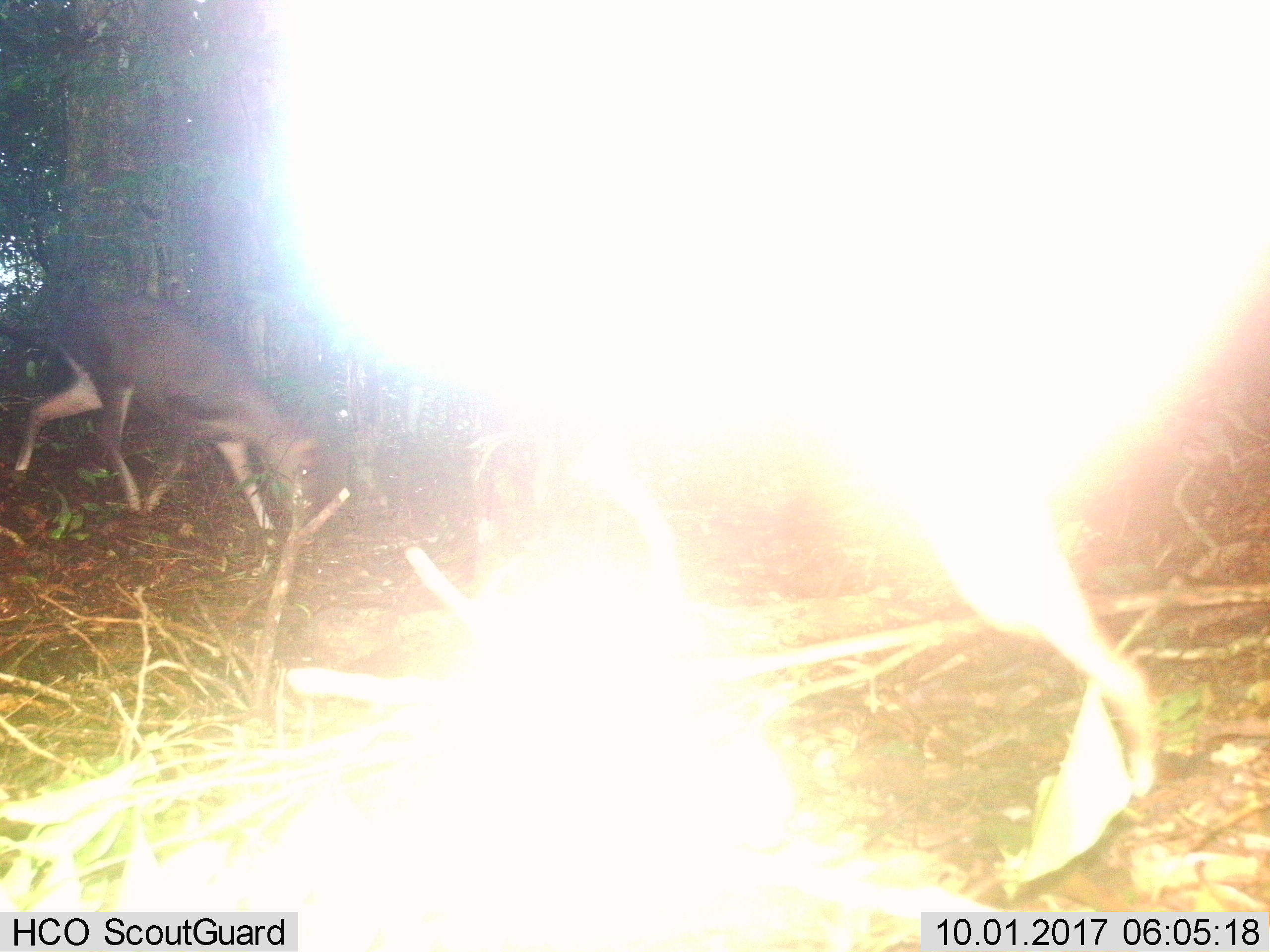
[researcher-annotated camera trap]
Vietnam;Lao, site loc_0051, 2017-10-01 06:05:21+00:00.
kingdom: Animalia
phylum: Chordata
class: Mammalia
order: Artiodactyla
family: Cervidae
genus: Muntiacus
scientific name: Muntiacus rooseveltorum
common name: roosevelt's muntjac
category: roosevelts muntjac group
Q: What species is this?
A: Roosevelts muntjac group (roosevelt's muntjac) (Muntiacus rooseveltorum).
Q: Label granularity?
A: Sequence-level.